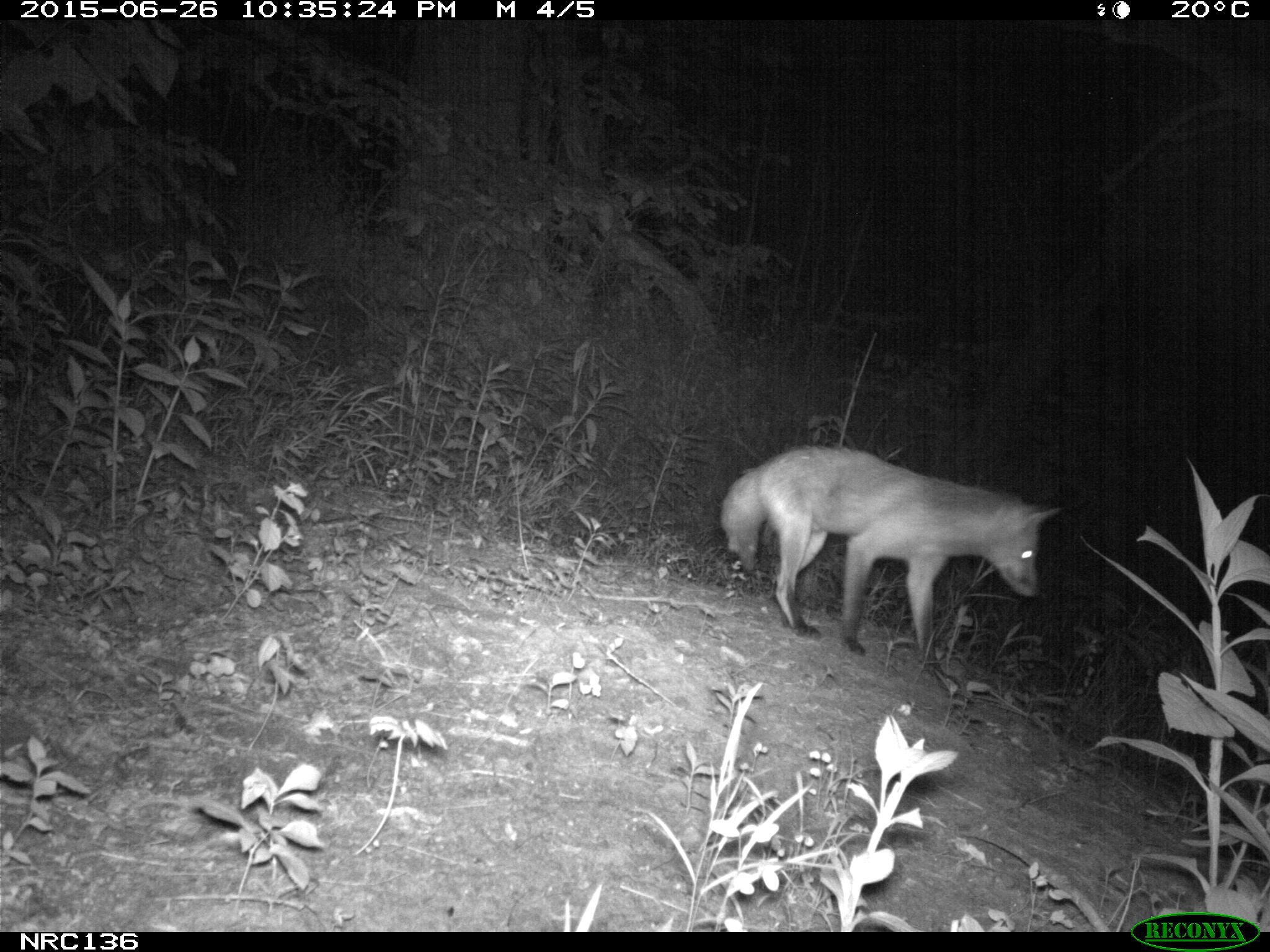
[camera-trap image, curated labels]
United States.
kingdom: Animalia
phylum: Chordata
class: Mammalia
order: Carnivora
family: Canidae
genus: Vulpes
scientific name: Vulpes vulpes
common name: red fox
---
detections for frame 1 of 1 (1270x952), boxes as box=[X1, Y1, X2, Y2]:
Red Fox: box=[719, 433, 1046, 671]